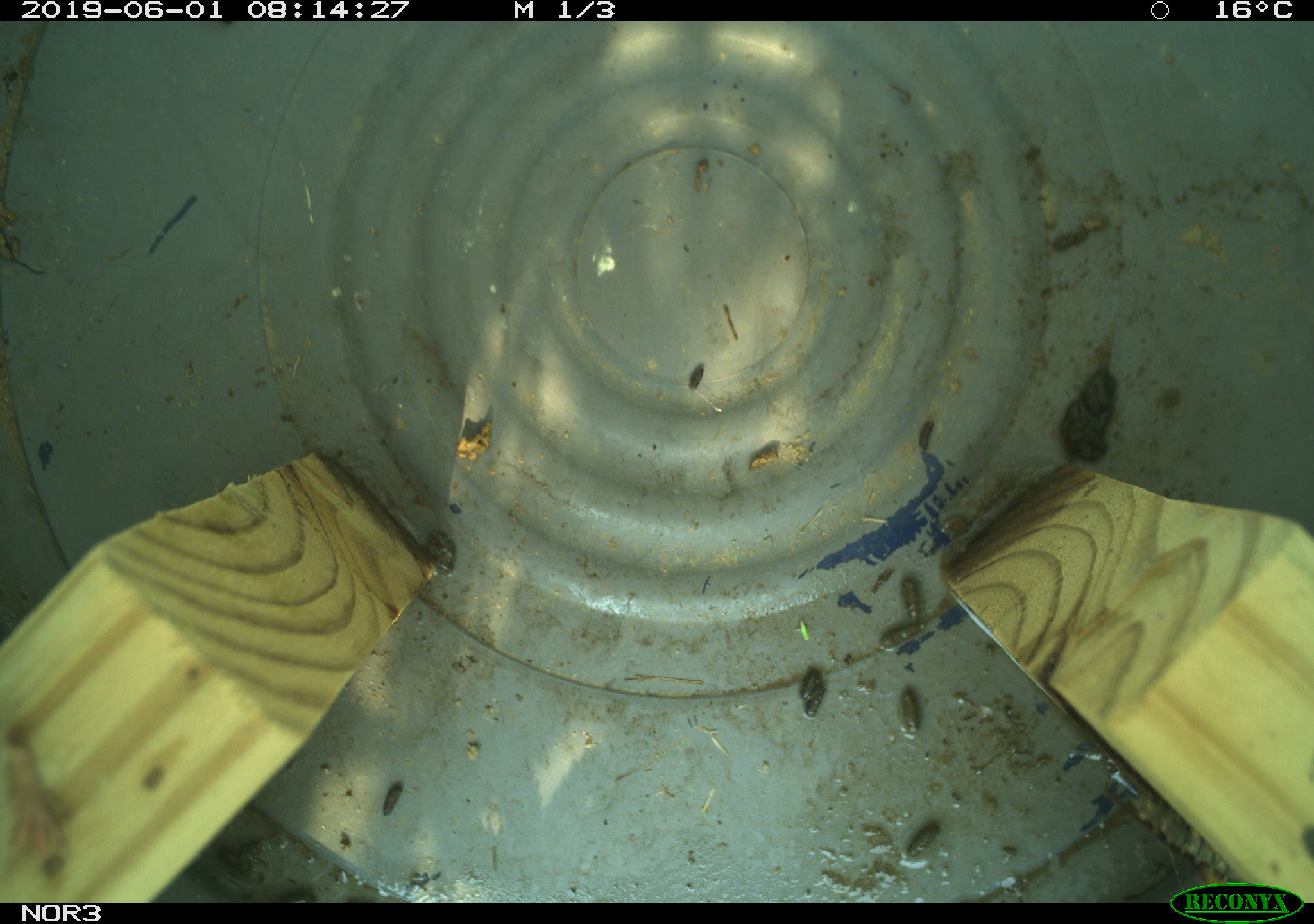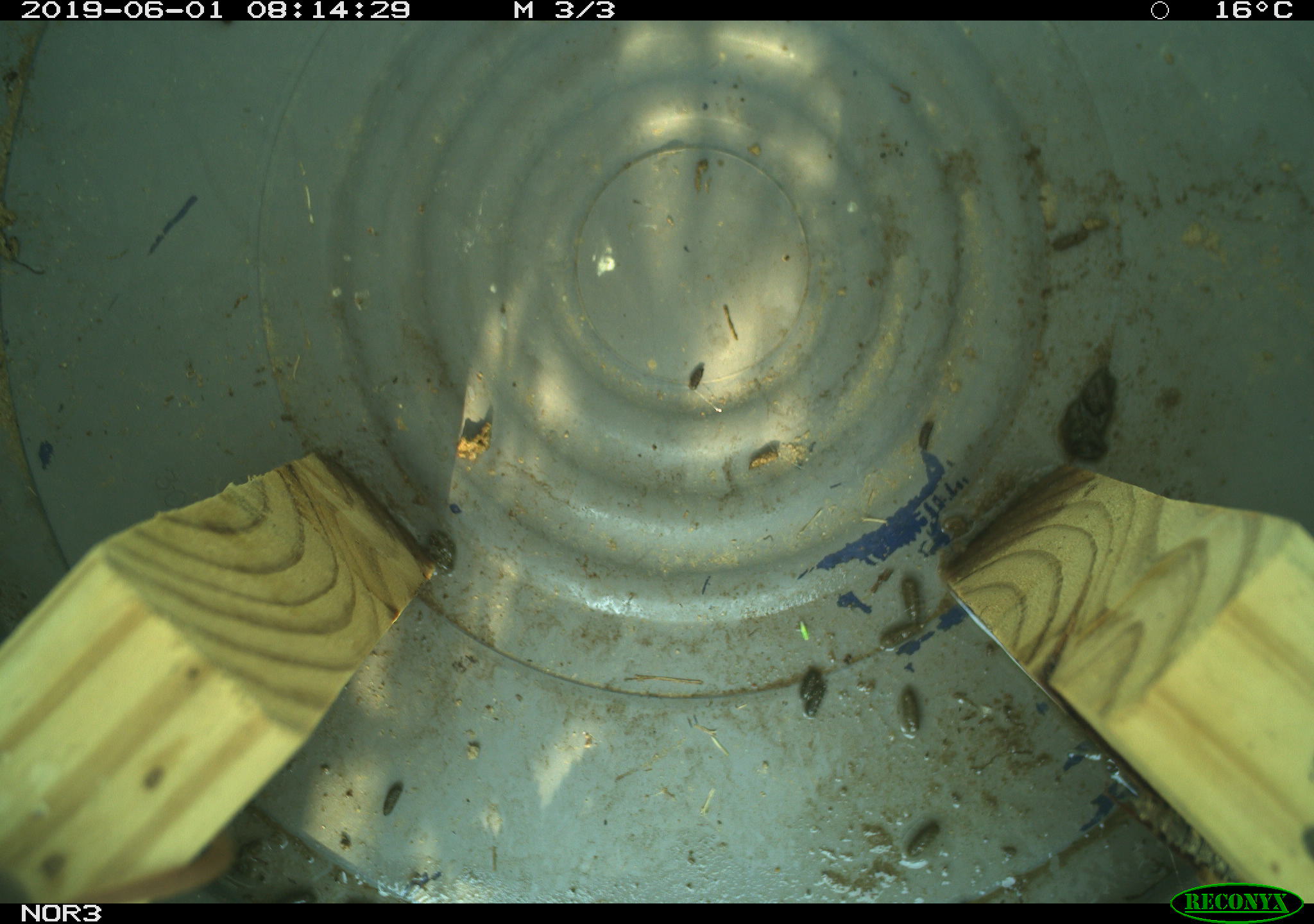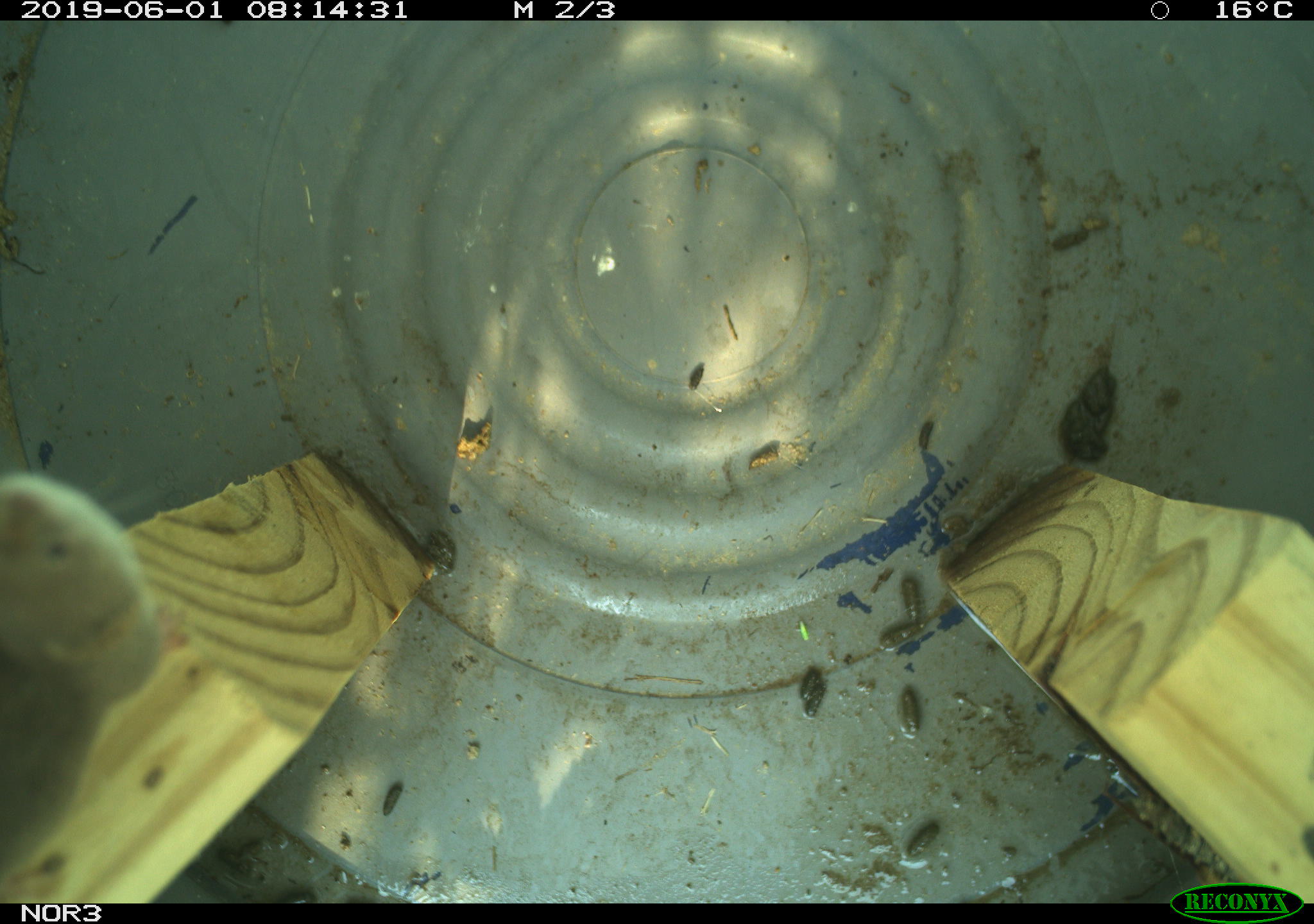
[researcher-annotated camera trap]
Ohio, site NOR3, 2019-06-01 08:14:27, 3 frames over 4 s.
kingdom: Animalia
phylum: Chordata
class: Mammalia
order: Eulipotyphla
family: Soricidae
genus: Sorex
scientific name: Sorex cinereus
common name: masked shrew